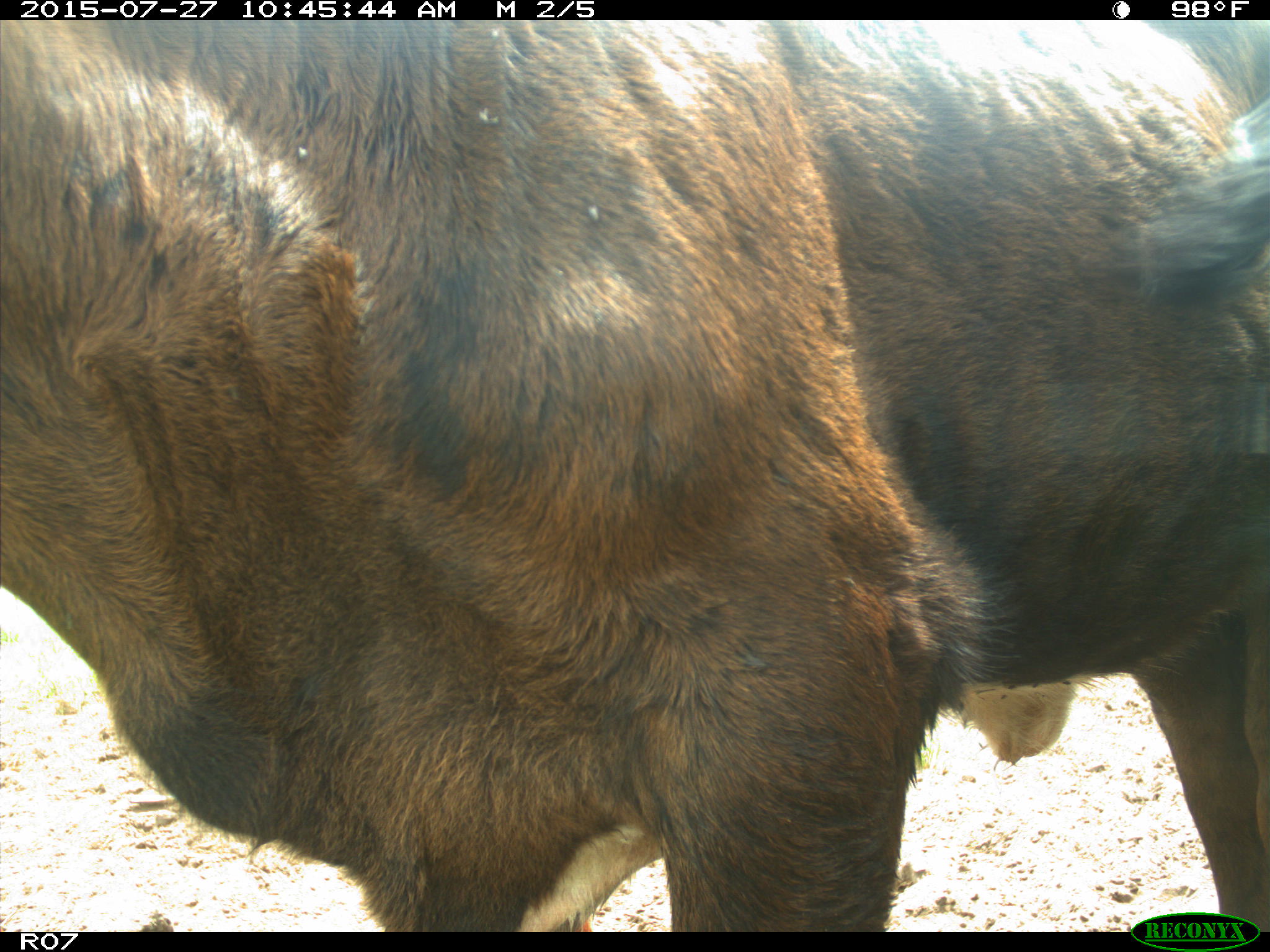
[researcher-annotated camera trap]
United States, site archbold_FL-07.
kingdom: Animalia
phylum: Chordata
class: Mammalia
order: Artiodactyla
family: Bovidae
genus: Bos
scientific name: Bos taurus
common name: domestic cow